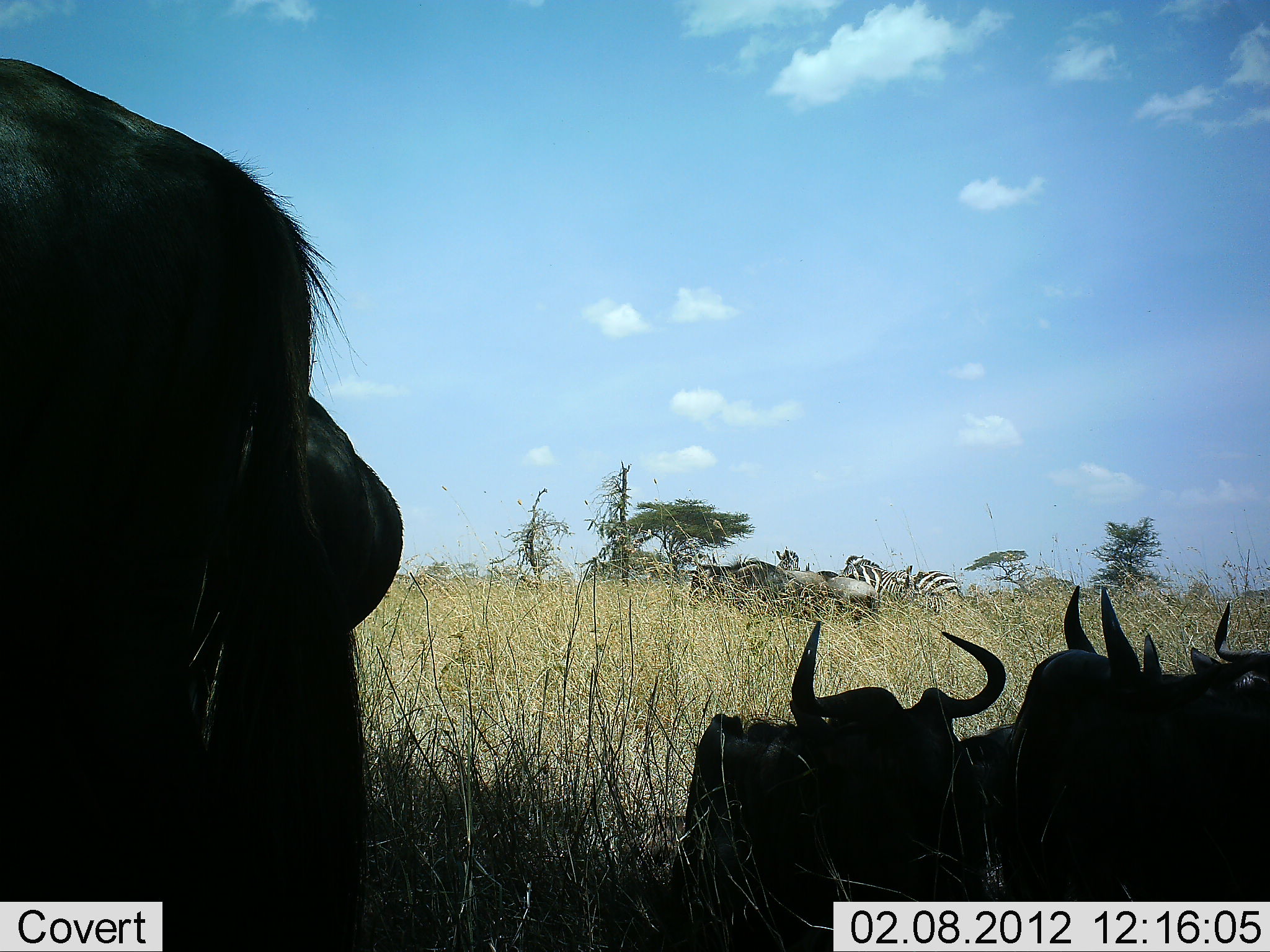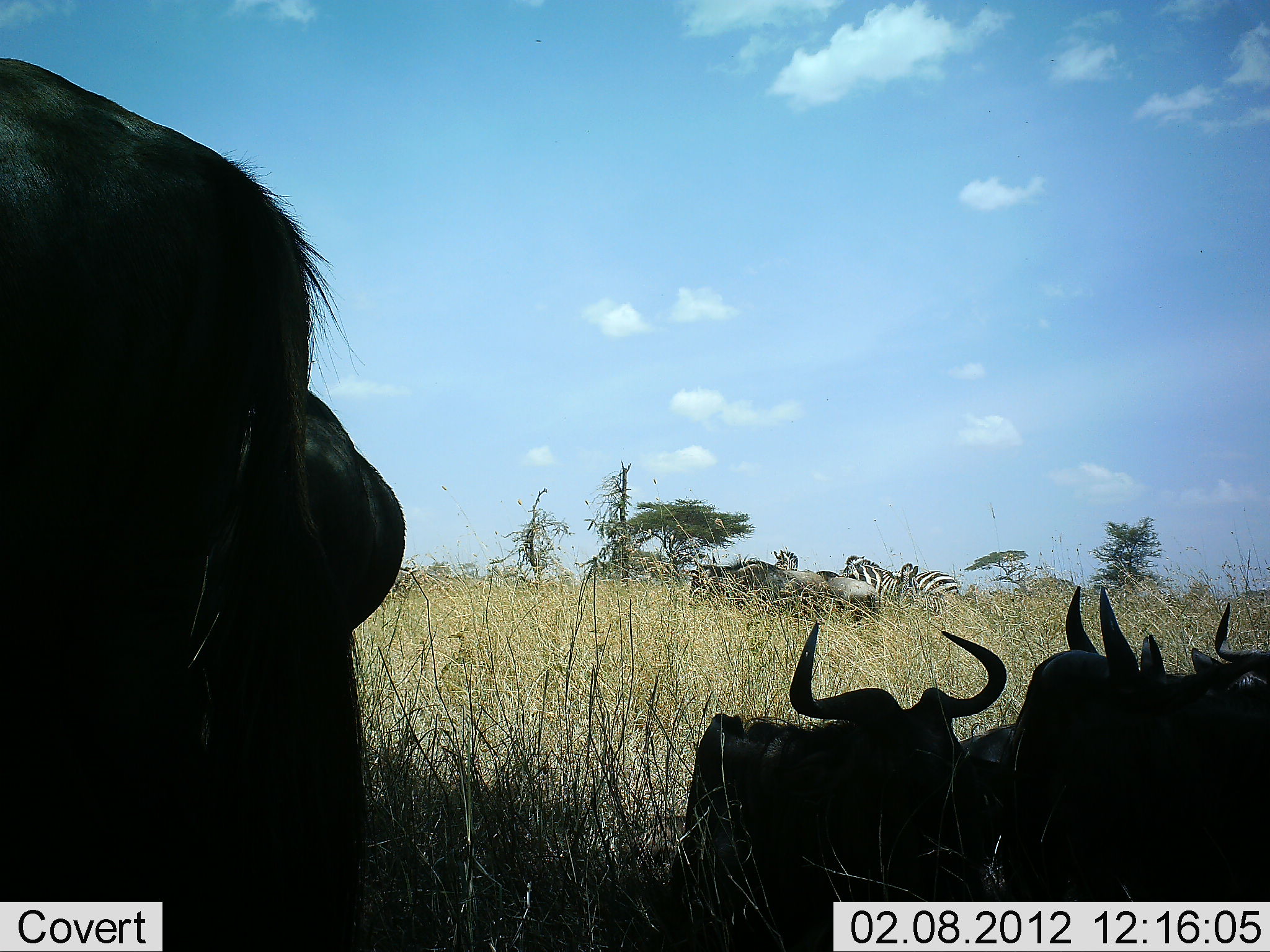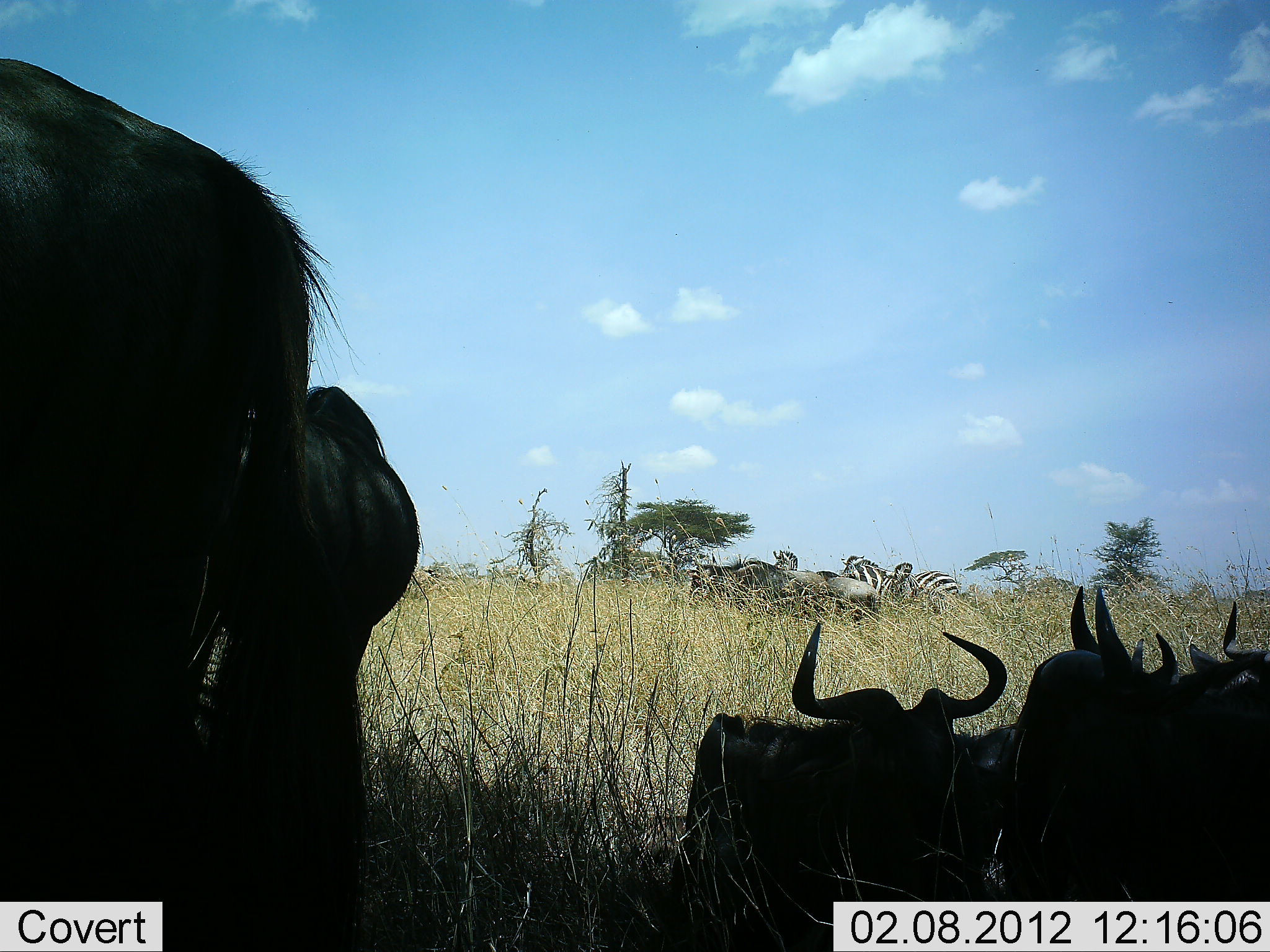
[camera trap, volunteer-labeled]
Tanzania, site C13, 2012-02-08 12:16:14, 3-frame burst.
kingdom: Animalia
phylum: Chordata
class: Mammalia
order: Artiodactyla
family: Bovidae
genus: Connochaetes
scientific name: Connochaetes taurinus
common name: blue wildebeest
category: wildebeest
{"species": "wildebeest (blue wildebeest) (Connochaetes taurinus)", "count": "6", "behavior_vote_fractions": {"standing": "60%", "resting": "85%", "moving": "0%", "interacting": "5%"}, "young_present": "0%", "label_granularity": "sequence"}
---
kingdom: Animalia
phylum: Chordata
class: Mammalia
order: Perissodactyla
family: Equidae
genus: Equus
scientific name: Equus quagga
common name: plains zebra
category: zebra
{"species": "zebra (plains zebra) (Equus quagga)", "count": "3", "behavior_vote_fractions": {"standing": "88%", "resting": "6%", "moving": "6%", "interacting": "6%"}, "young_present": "0%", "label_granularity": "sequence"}